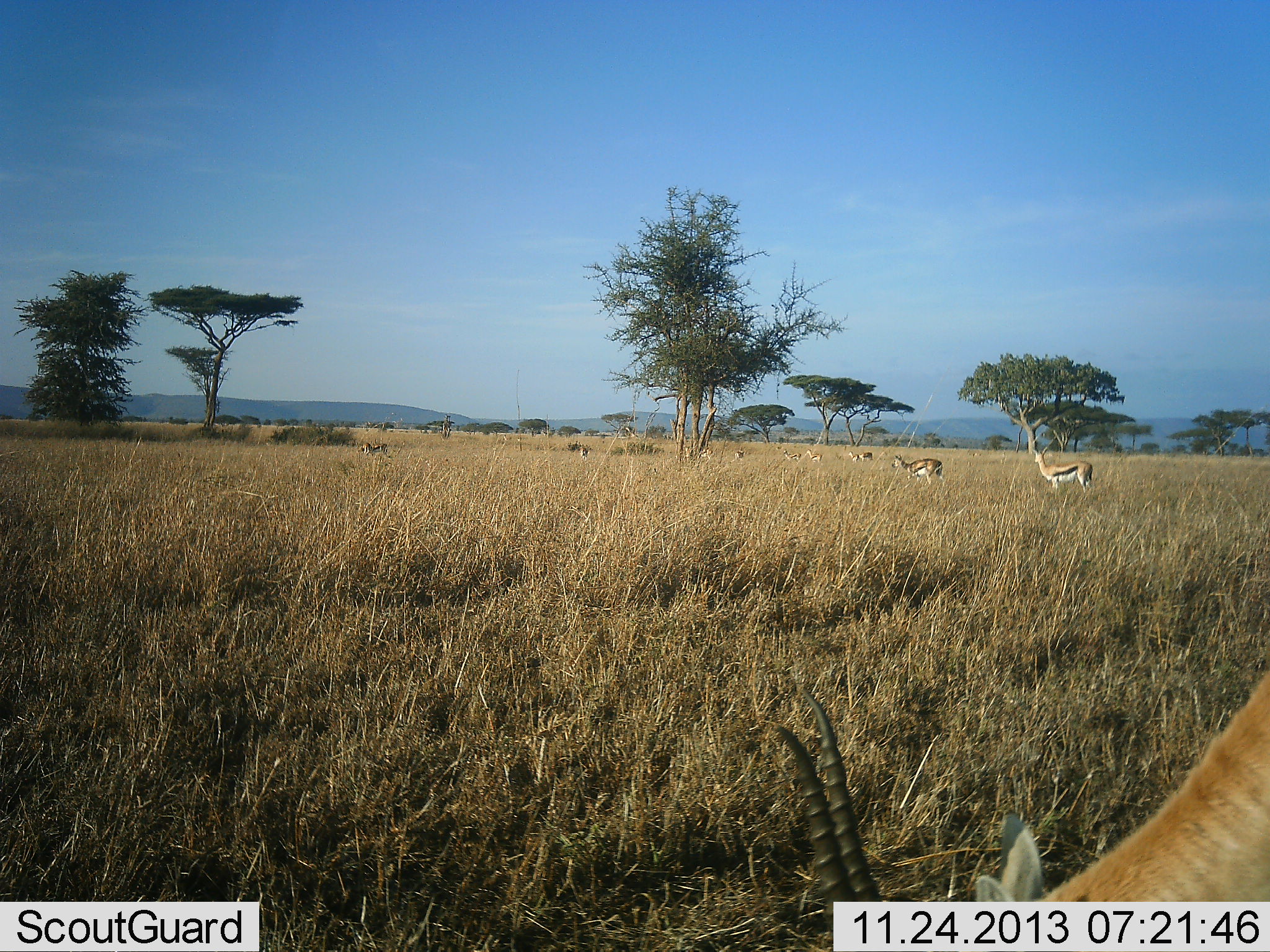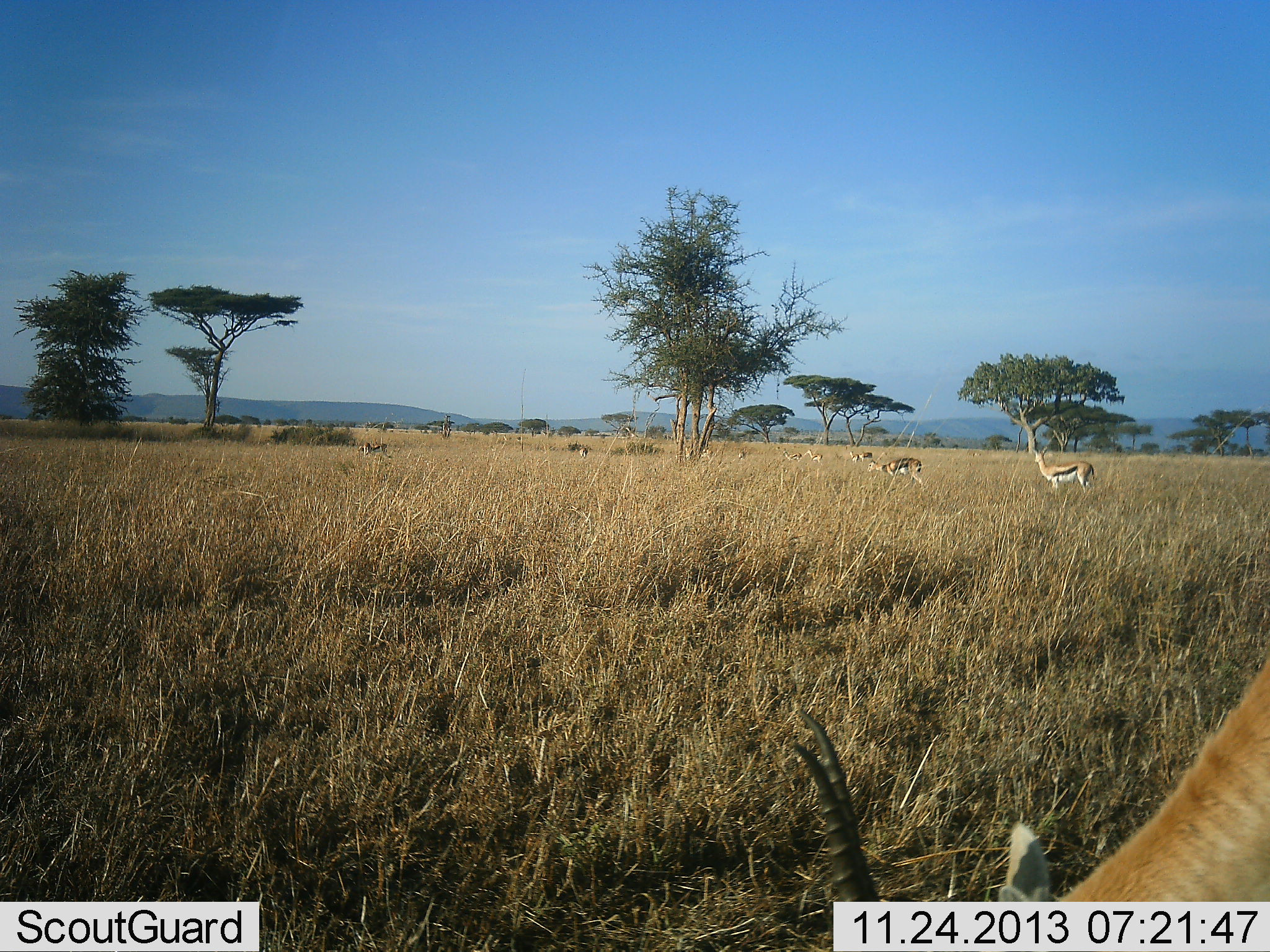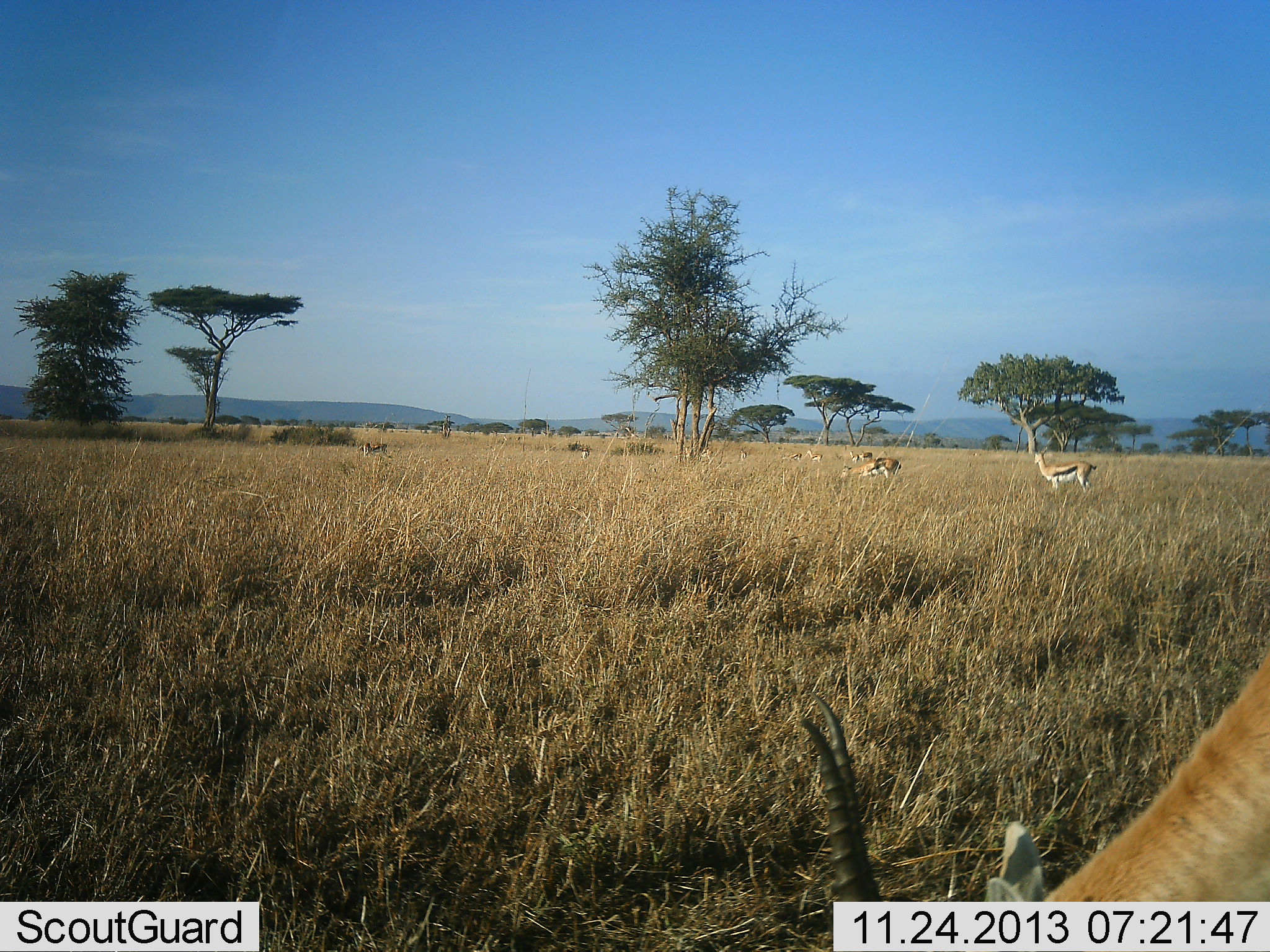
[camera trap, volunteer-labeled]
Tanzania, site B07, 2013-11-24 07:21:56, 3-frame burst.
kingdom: Animalia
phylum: Chordata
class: Mammalia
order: Artiodactyla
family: Bovidae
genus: Eudorcas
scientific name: Eudorcas thomsonii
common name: thomson's gazelle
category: gazellethomsons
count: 5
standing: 60%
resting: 0%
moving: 50%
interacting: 0%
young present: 0%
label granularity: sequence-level